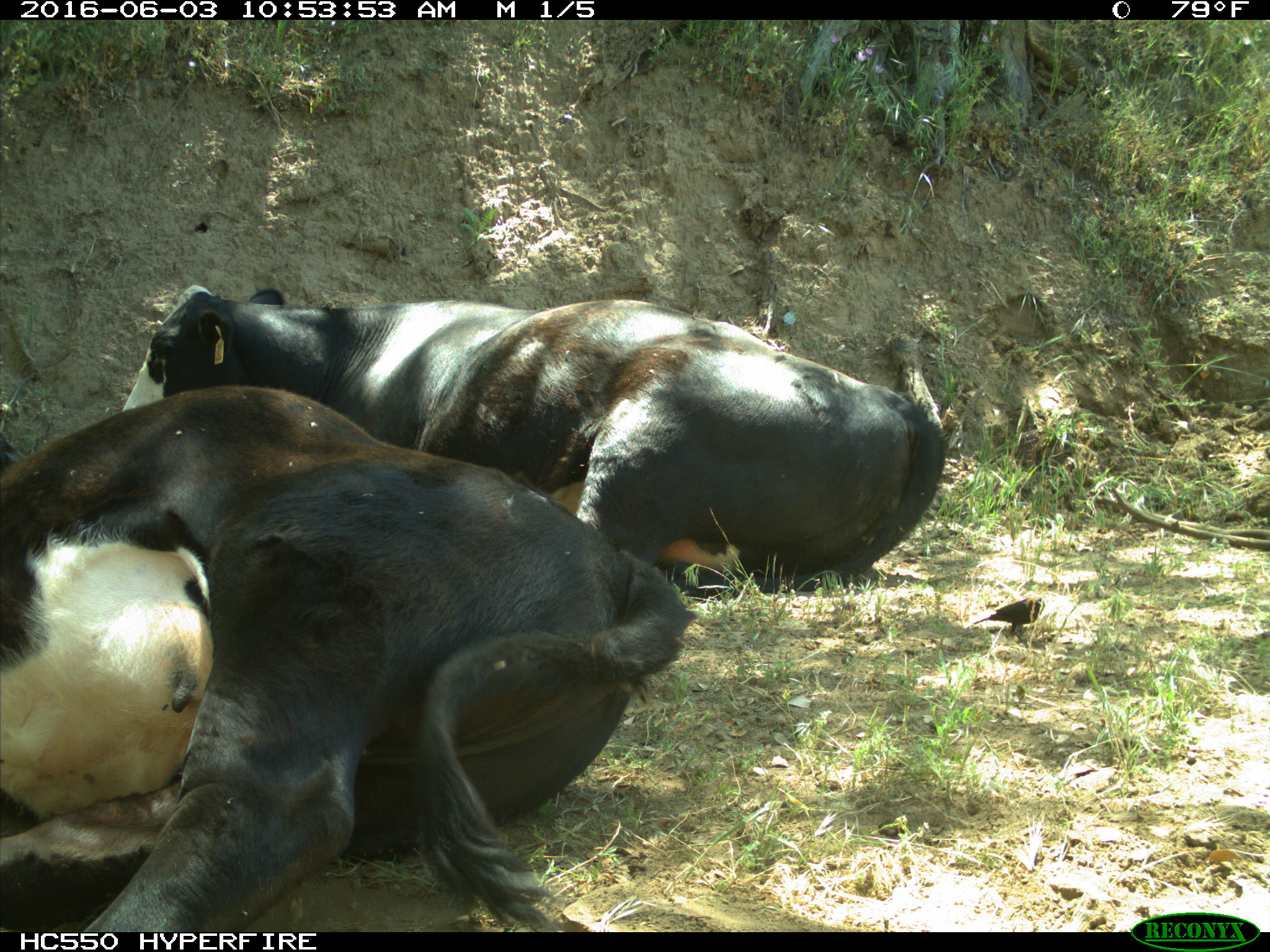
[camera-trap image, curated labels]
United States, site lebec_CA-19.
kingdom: Animalia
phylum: Chordata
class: Mammalia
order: Artiodactyla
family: Bovidae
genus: Bos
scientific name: Bos taurus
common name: domestic cow